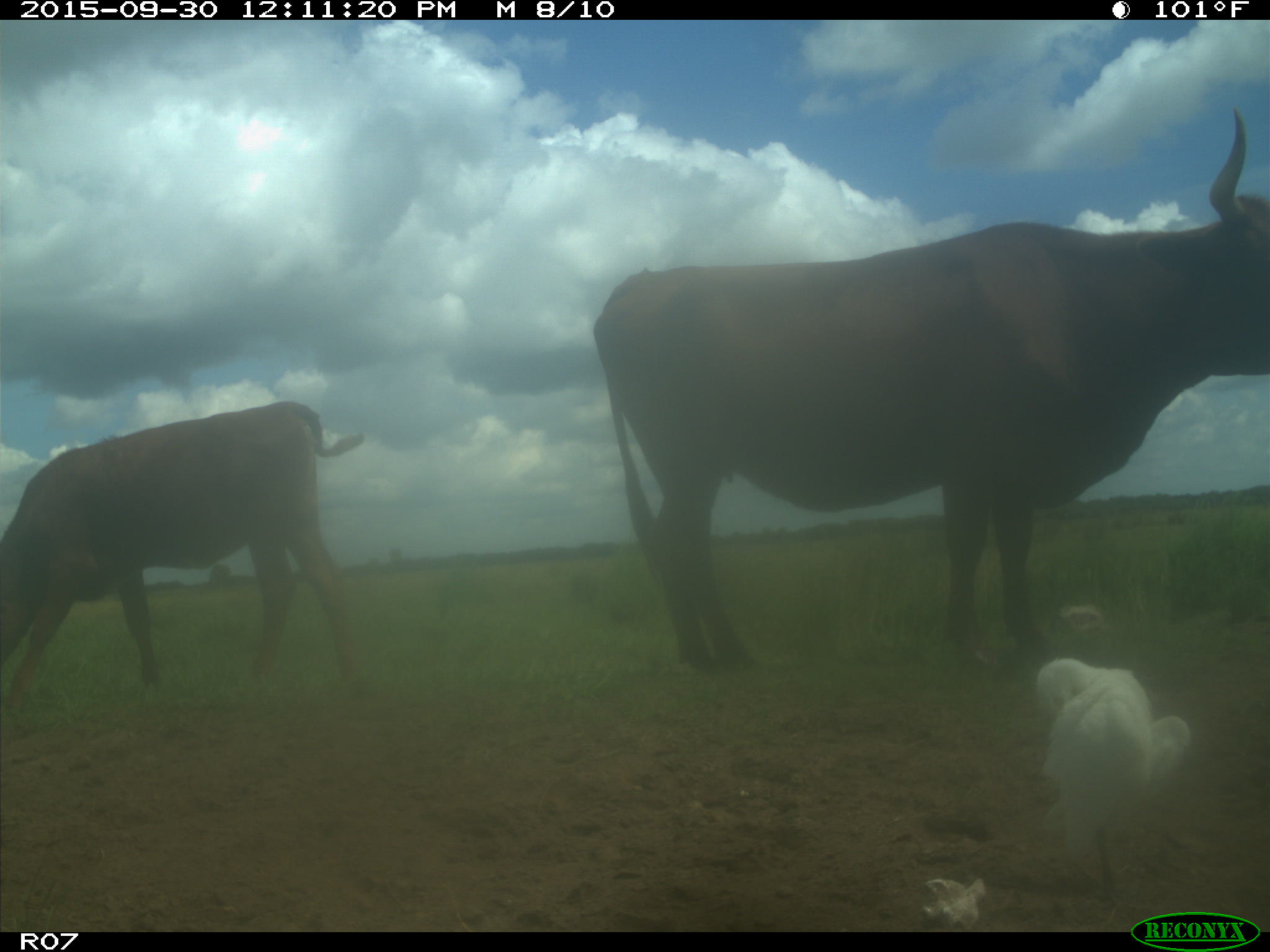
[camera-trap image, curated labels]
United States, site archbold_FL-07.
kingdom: Animalia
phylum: Chordata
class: Mammalia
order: Artiodactyla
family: Bovidae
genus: Bos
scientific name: Bos taurus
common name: domestic cow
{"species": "Bos taurus (domestic cow)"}